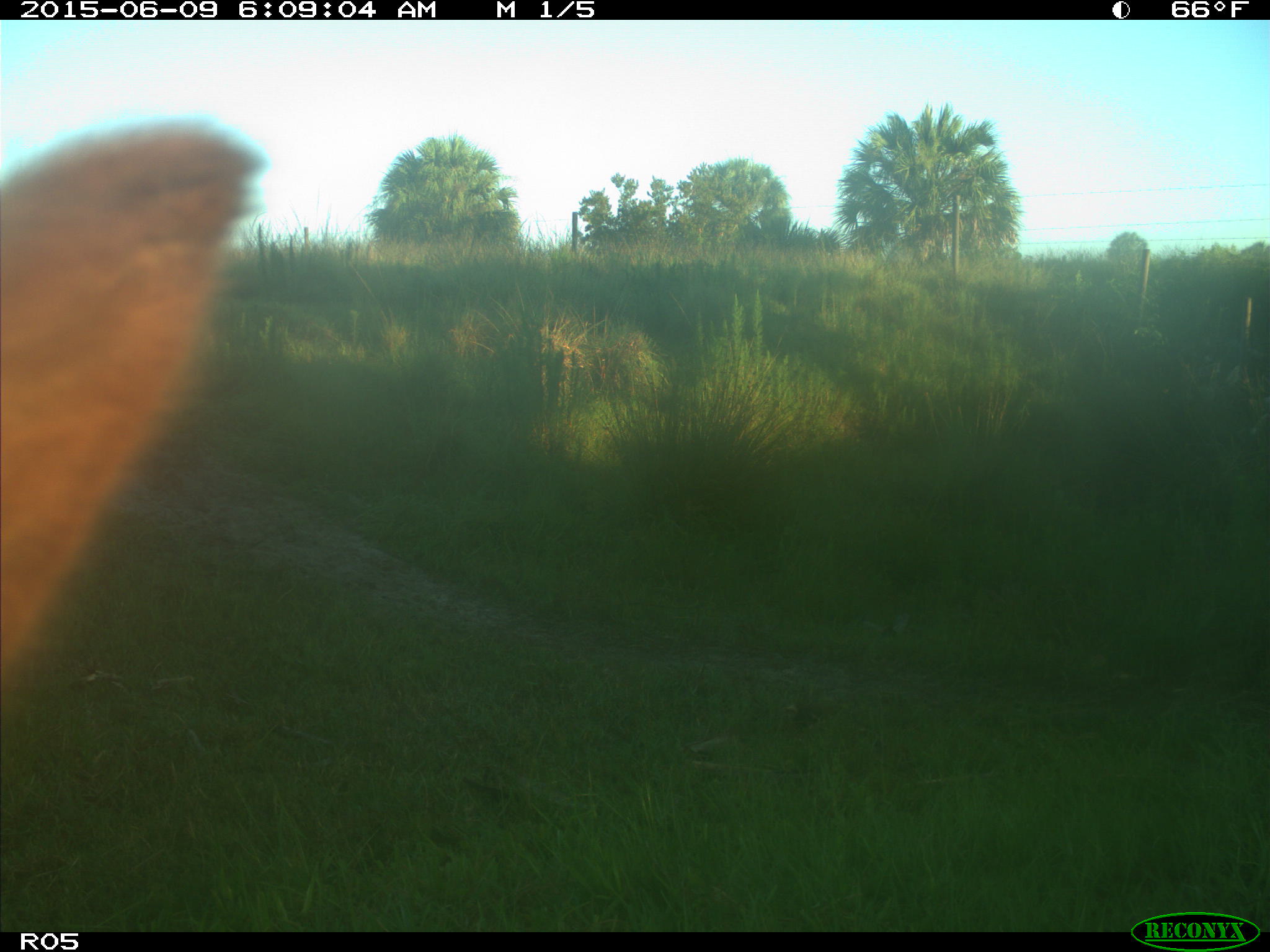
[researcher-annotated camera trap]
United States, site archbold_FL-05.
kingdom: Animalia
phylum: Chordata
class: Mammalia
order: Artiodactyla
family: Bovidae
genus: Bos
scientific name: Bos taurus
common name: domestic cow